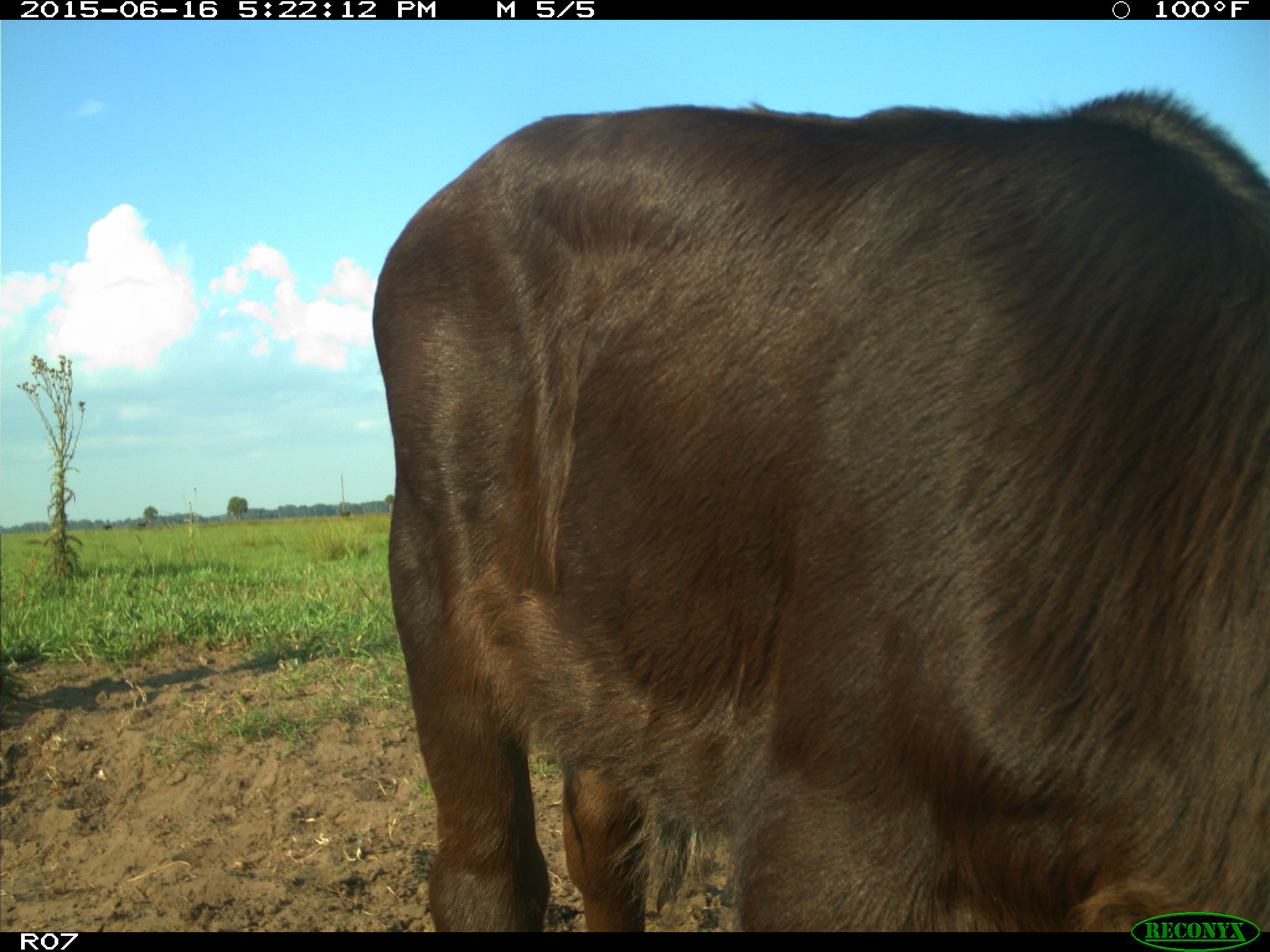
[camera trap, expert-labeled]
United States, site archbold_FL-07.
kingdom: Animalia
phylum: Chordata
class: Mammalia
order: Artiodactyla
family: Bovidae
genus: Bos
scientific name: Bos taurus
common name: domestic cow